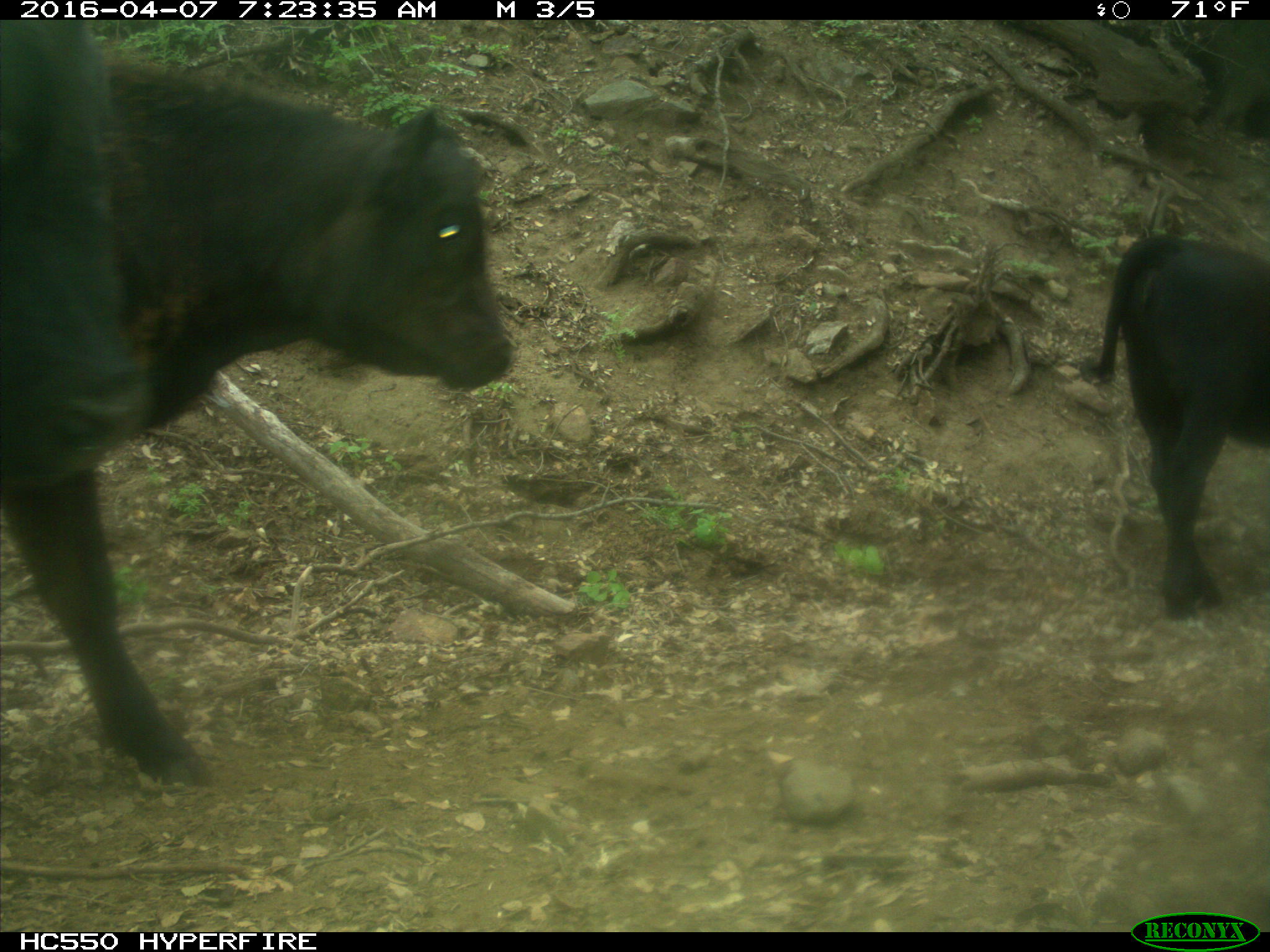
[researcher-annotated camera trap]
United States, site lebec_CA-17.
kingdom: Animalia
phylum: Chordata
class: Mammalia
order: Artiodactyla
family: Bovidae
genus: Bos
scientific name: Bos taurus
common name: domestic cow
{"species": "Bos taurus (domestic cow)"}